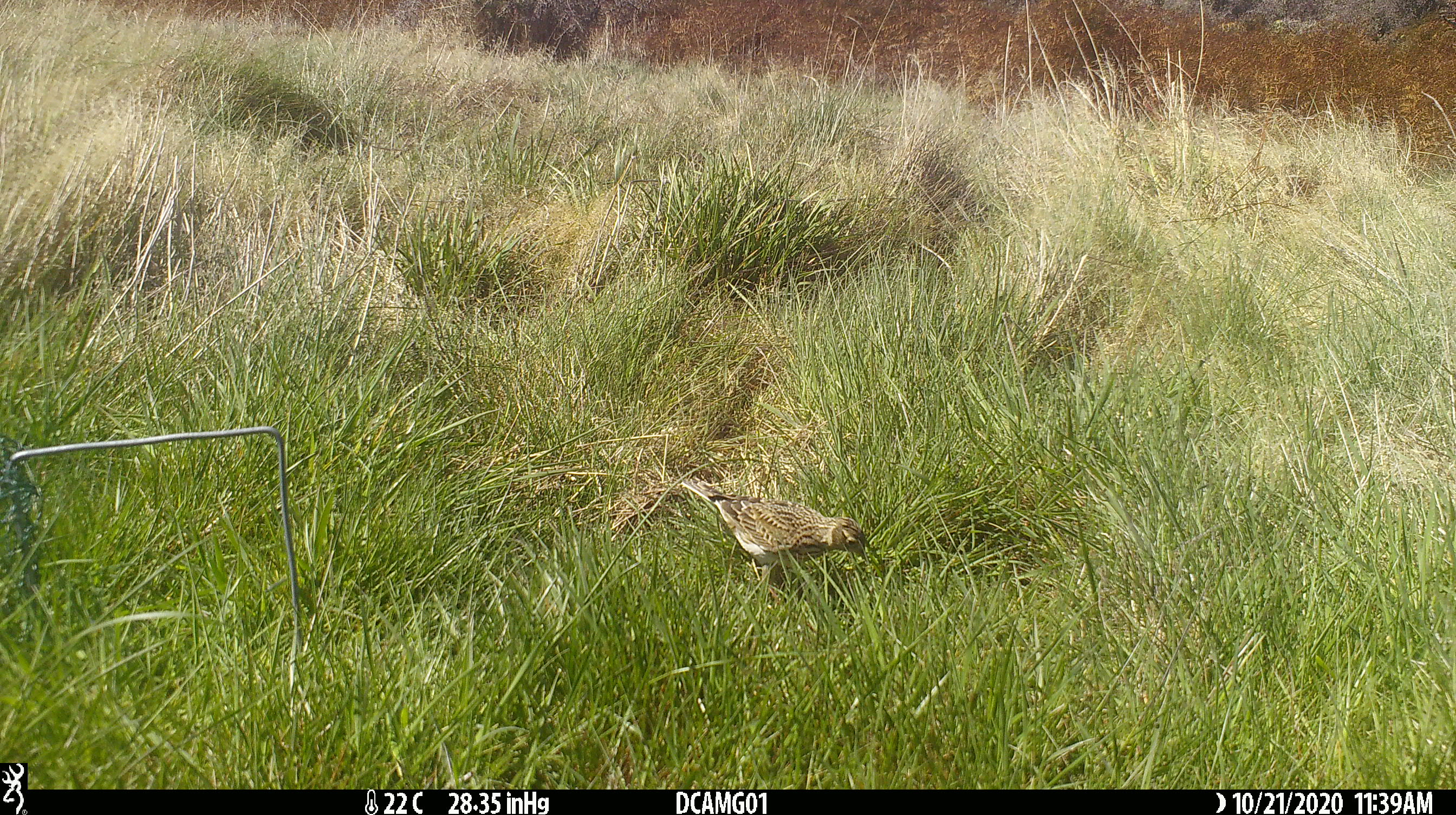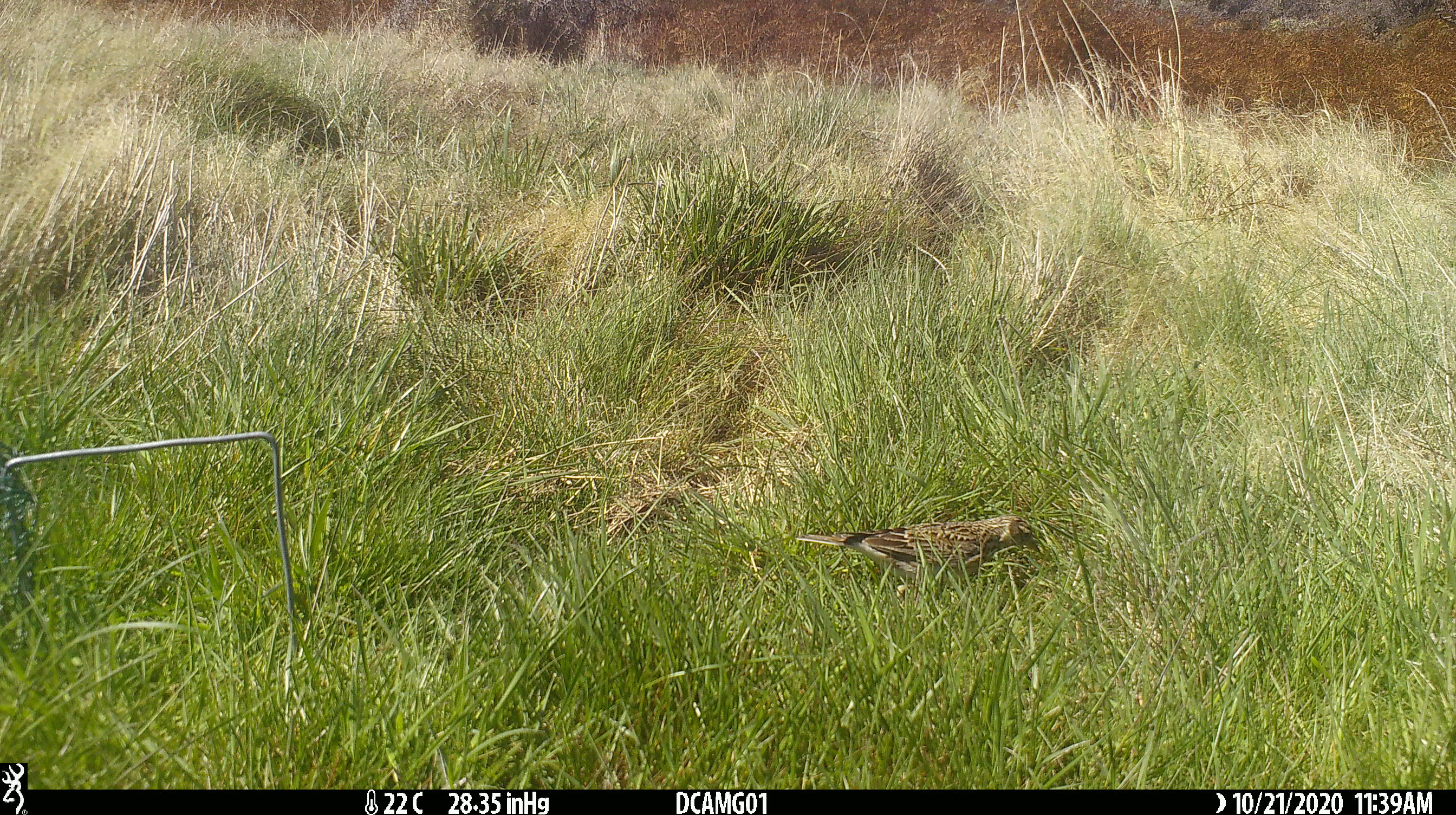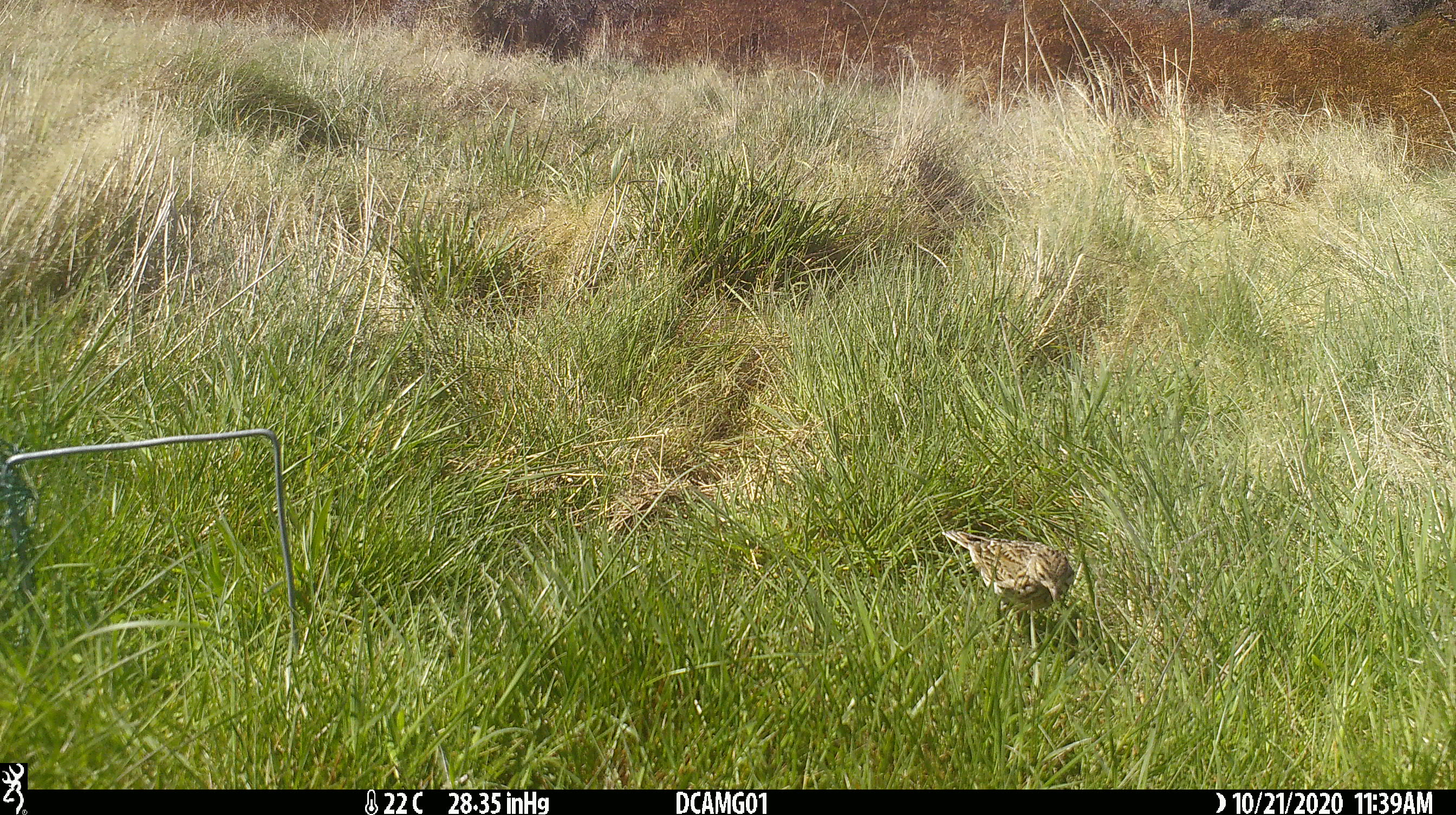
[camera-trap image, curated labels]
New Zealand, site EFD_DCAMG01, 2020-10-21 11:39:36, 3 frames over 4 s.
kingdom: Animalia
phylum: Chordata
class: Aves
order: Passeriformes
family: Motacillidae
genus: Anthus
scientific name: Anthus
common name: pipit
Pipit (Anthus).